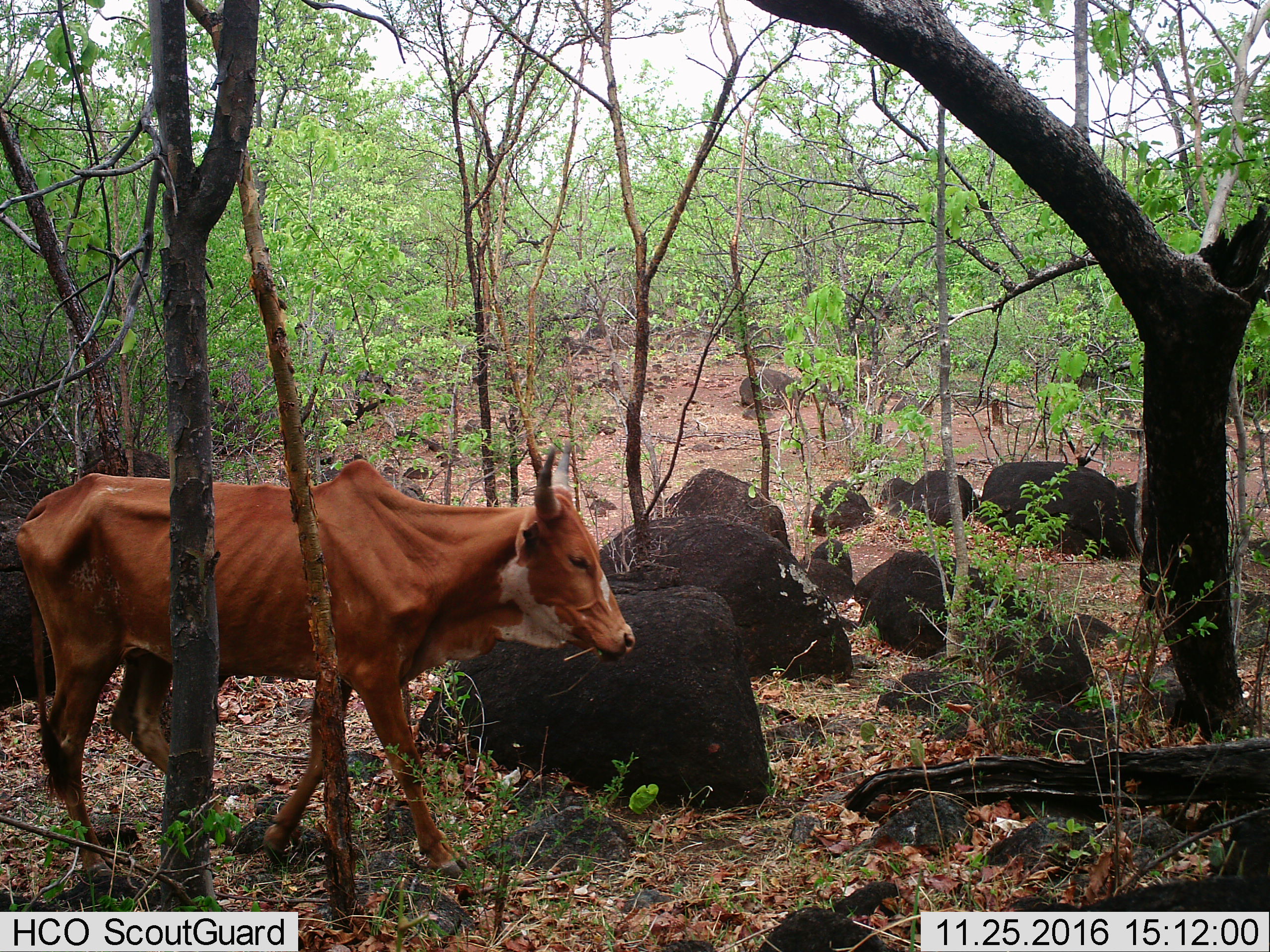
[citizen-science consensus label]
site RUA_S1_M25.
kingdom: Animalia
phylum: Chordata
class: Mammalia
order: Artiodactyla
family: Bovidae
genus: Bos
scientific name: Bos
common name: cattle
Cattle (Bos), count 1. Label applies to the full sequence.